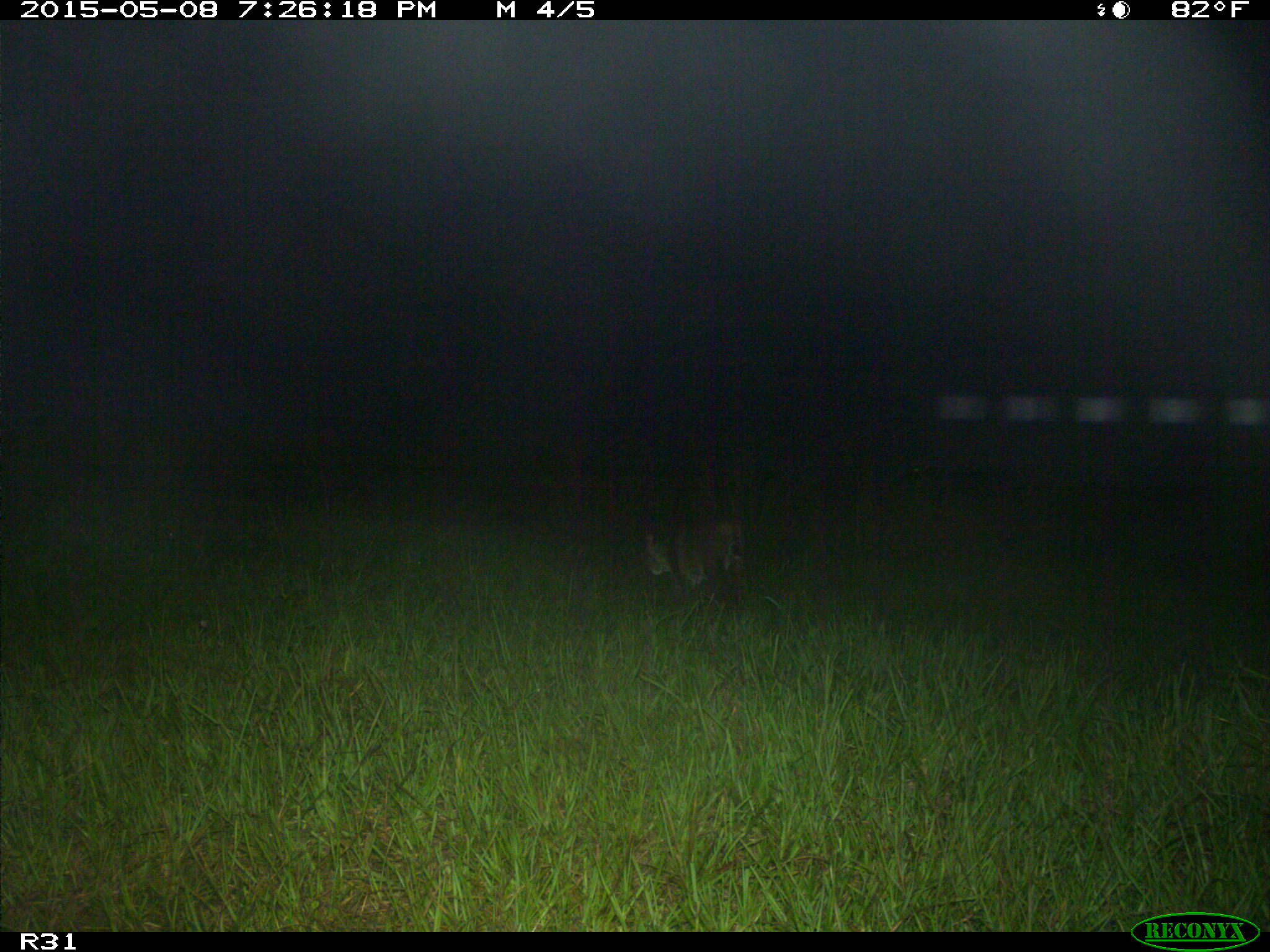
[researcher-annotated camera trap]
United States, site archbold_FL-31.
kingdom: Animalia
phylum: Chordata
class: Mammalia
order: Carnivora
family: Felidae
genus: Lynx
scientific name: Lynx rufus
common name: bobcat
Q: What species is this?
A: Lynx rufus (bobcat).